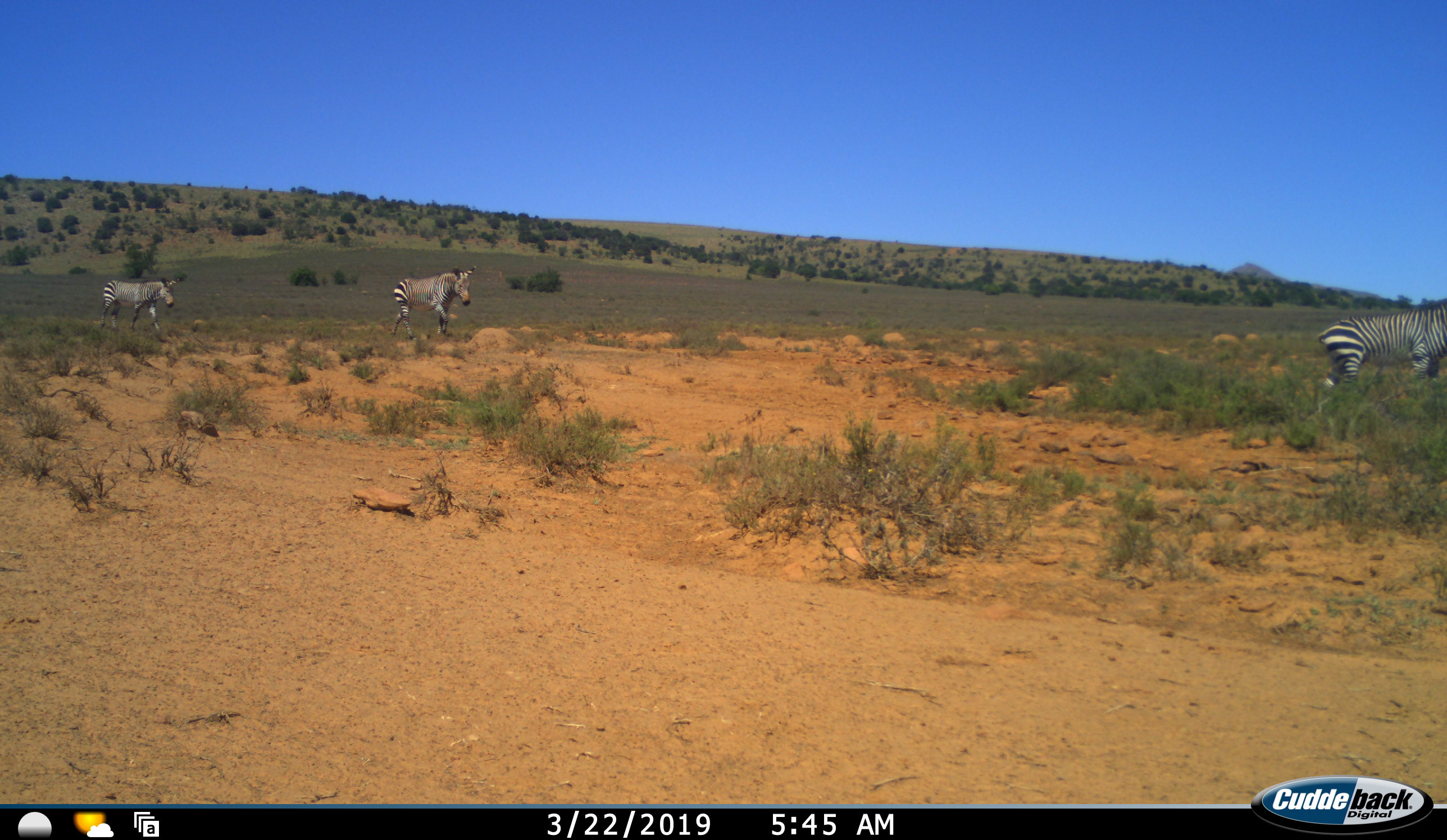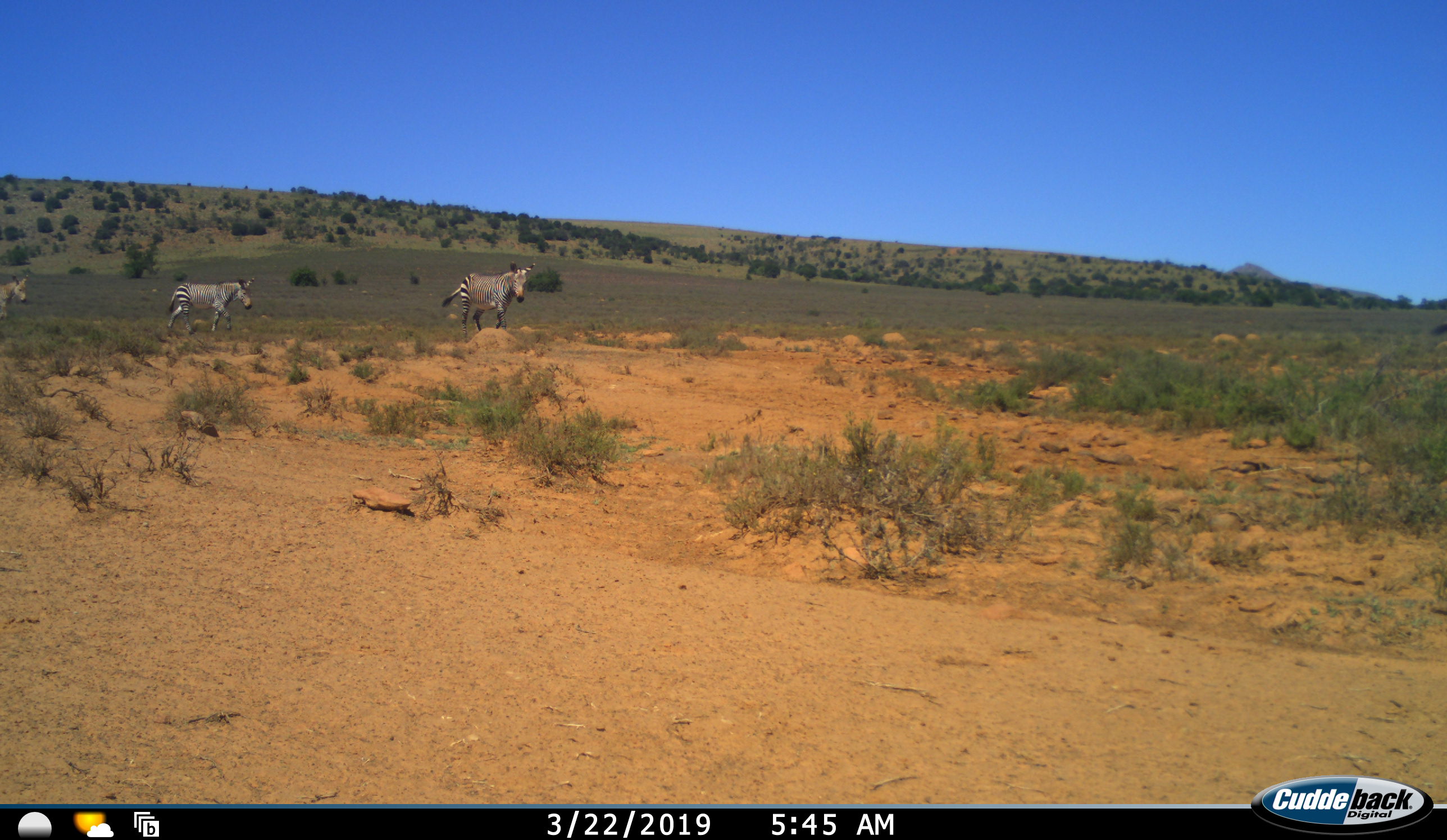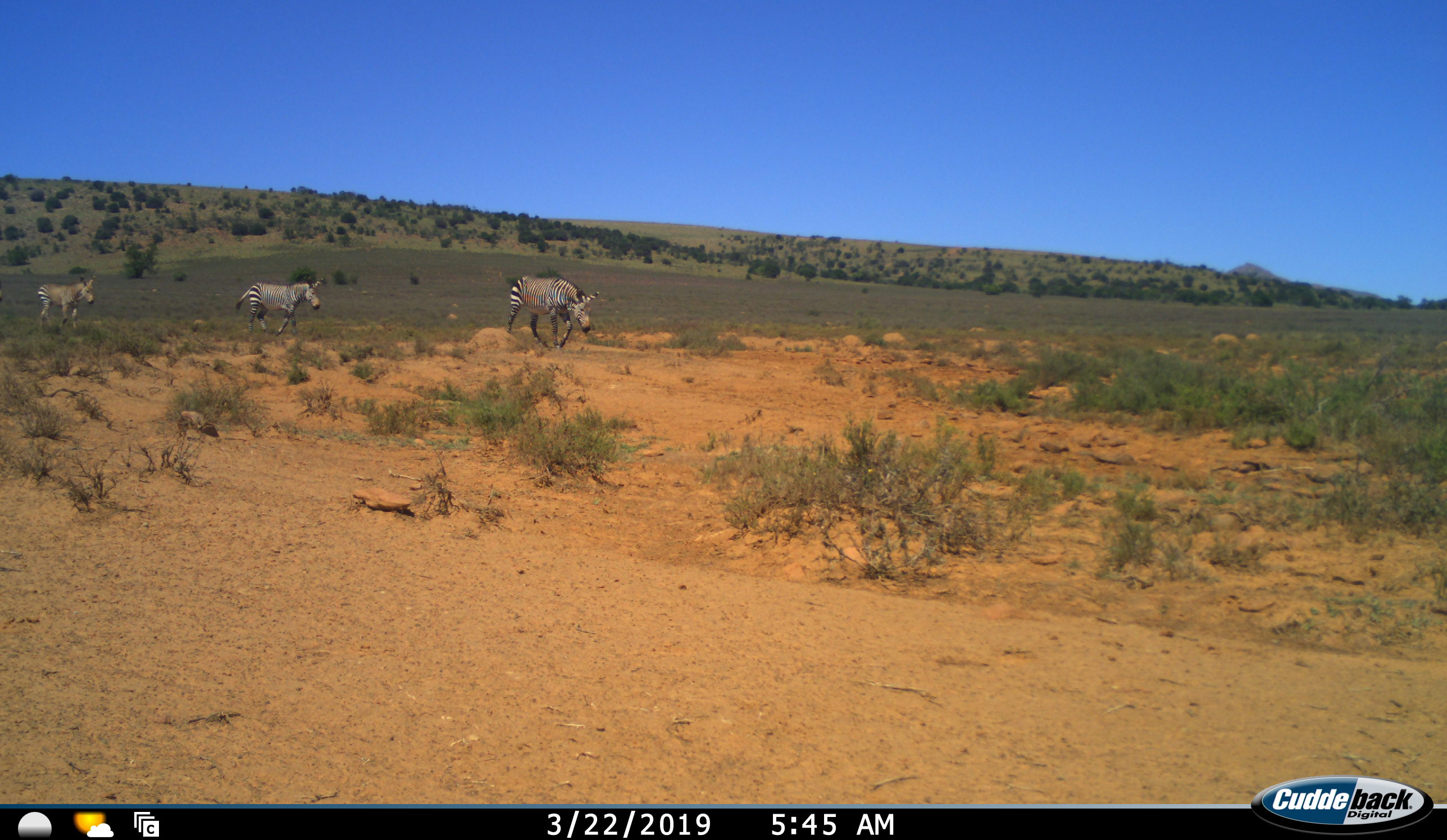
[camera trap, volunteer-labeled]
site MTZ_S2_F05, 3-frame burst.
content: unidentified animal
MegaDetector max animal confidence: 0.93